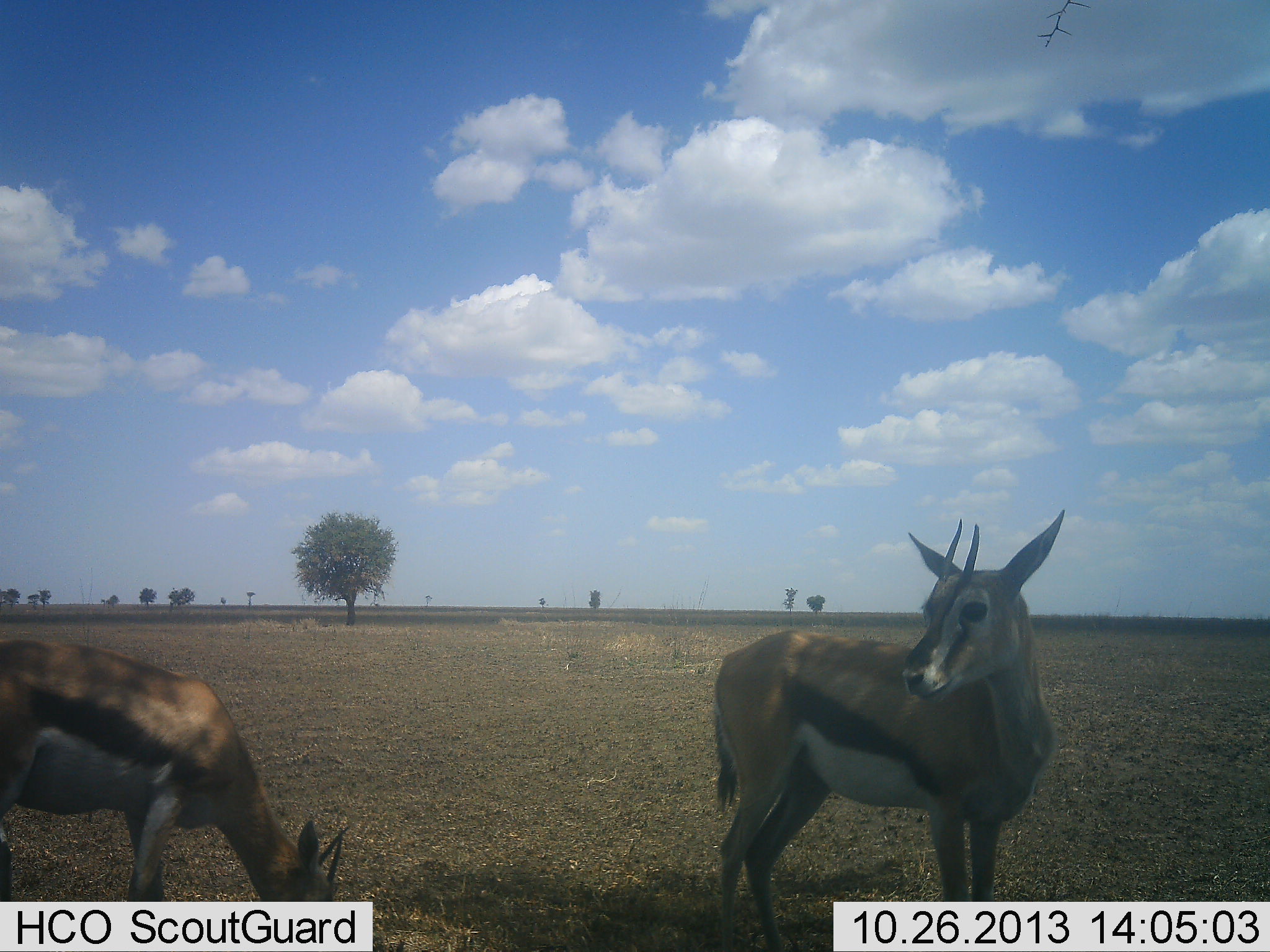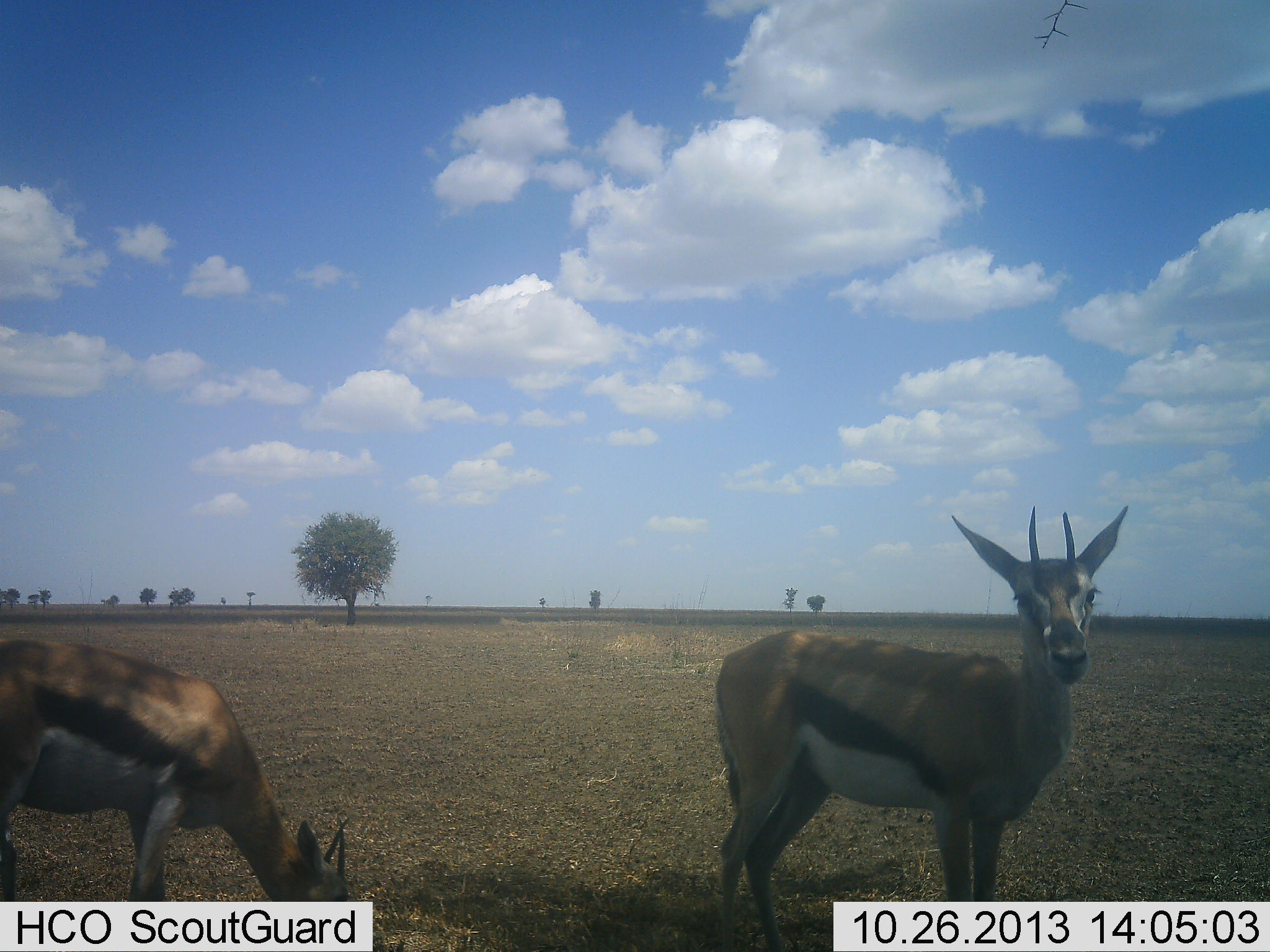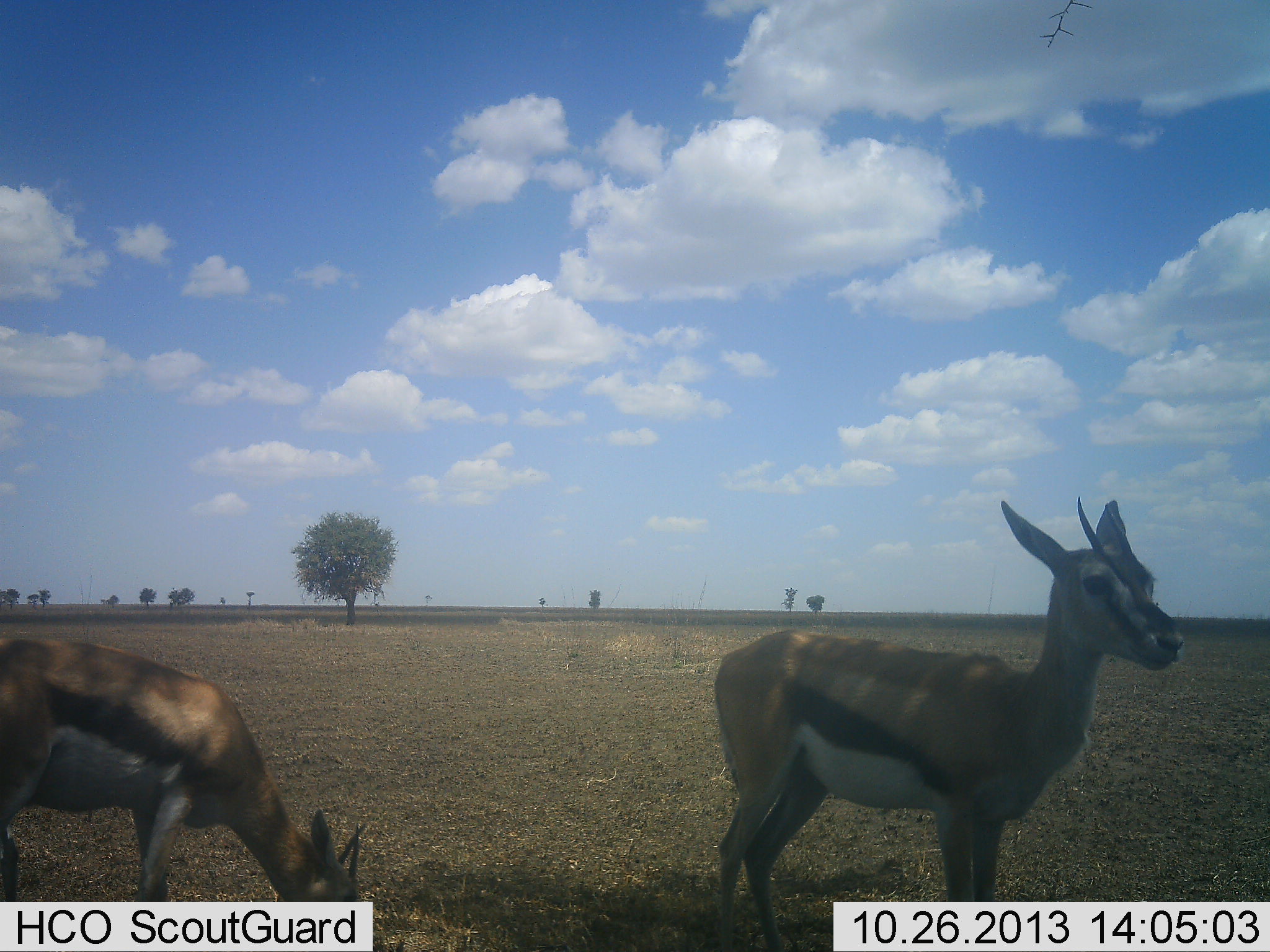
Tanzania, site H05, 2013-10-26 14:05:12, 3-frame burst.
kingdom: Animalia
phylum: Chordata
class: Mammalia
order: Artiodactyla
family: Bovidae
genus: Eudorcas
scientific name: Eudorcas thomsonii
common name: thomson's gazelle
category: gazellethomsons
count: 2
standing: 90%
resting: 10%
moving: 0%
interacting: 0%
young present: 0%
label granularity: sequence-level